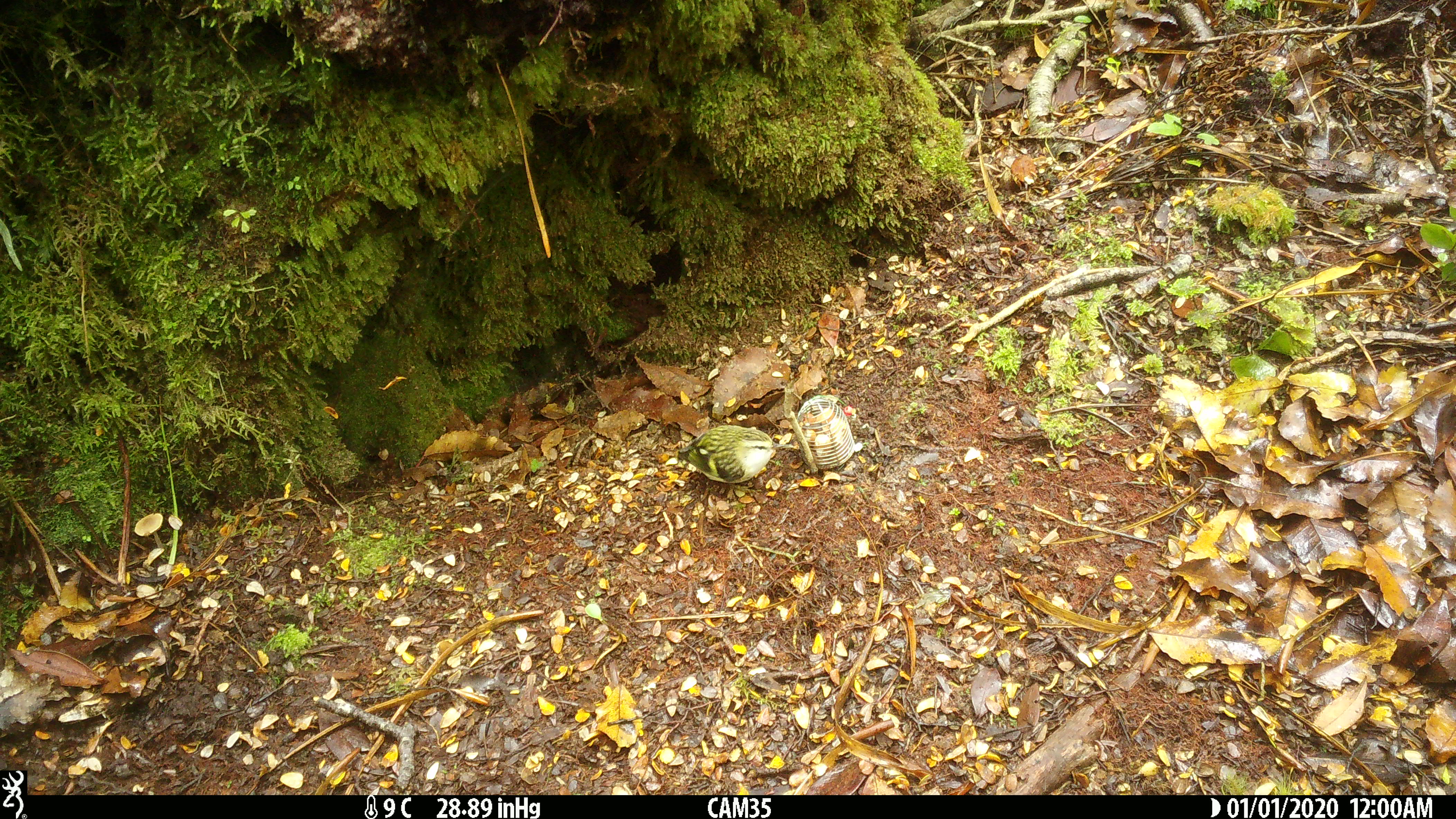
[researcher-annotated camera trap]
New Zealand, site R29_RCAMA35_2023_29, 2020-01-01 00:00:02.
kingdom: Animalia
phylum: Chordata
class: Aves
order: Passeriformes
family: Acanthisittidae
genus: Acanthisitta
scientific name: Acanthisitta chloris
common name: rifleman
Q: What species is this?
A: Rifleman (Acanthisitta chloris).